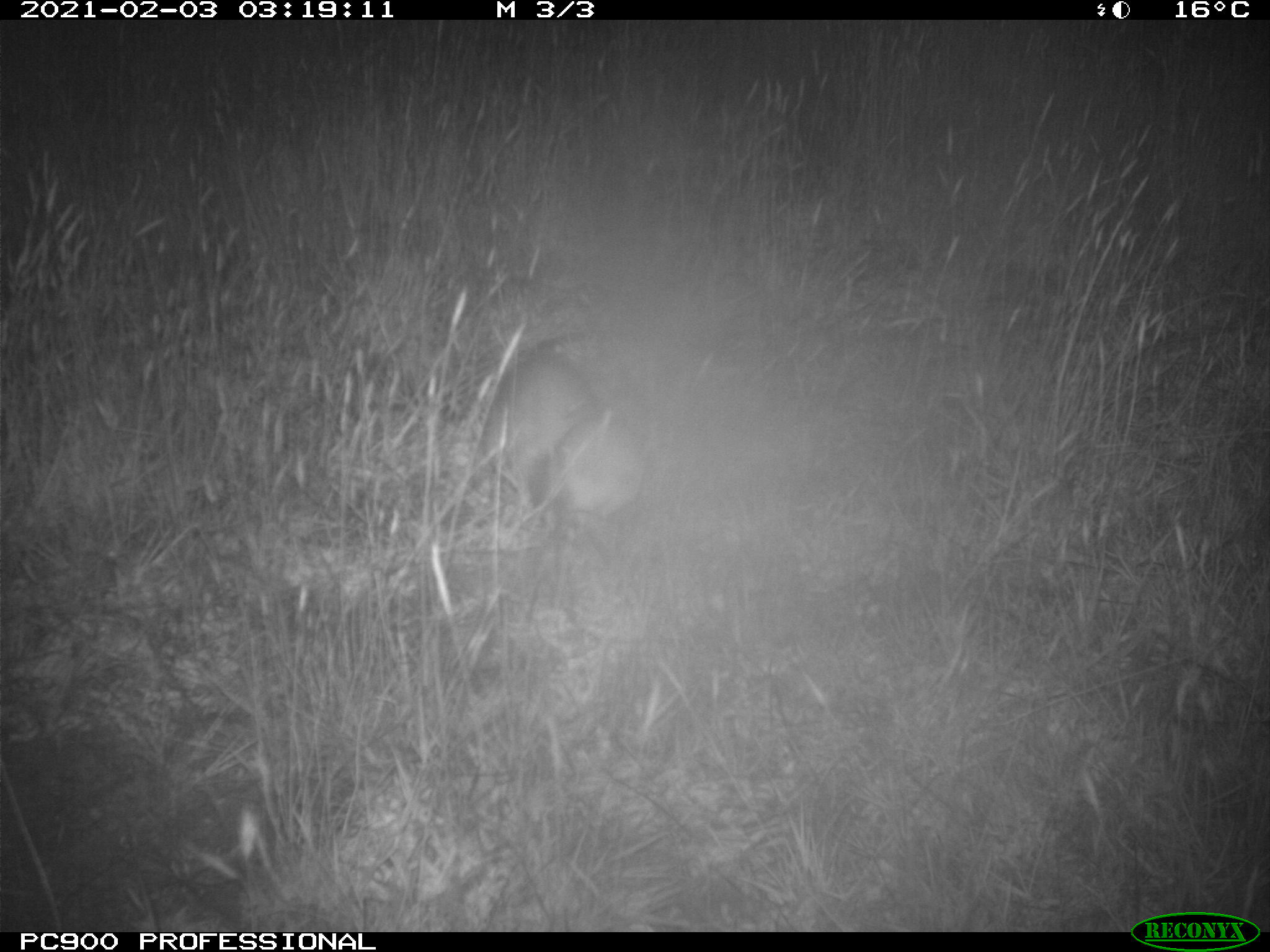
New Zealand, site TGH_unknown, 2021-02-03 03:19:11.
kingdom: Animalia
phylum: Chordata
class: Mammalia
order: Carnivora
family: Mustelidae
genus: Mustela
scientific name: Mustela furo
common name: ferret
Ferret (Mustela furo).